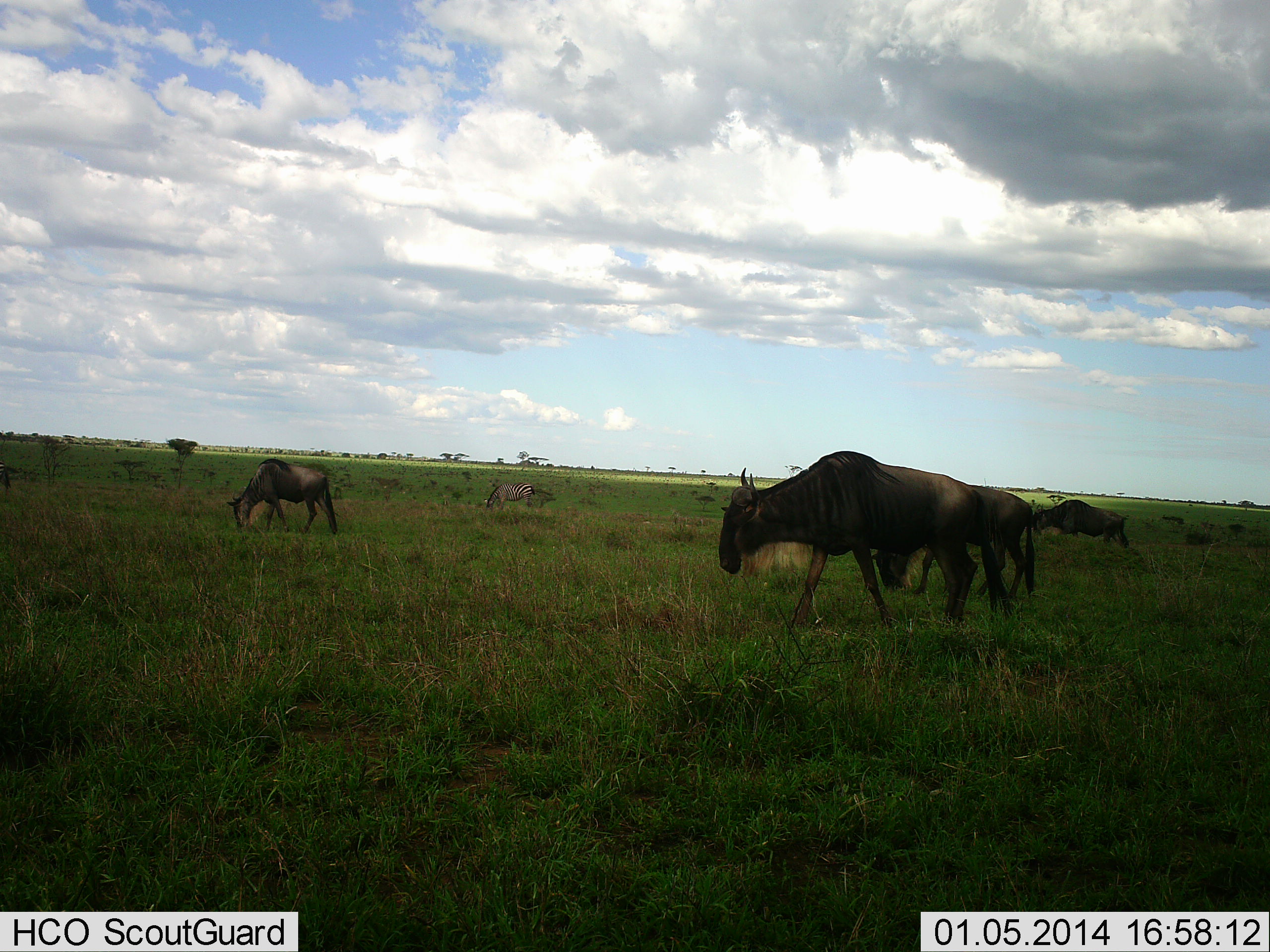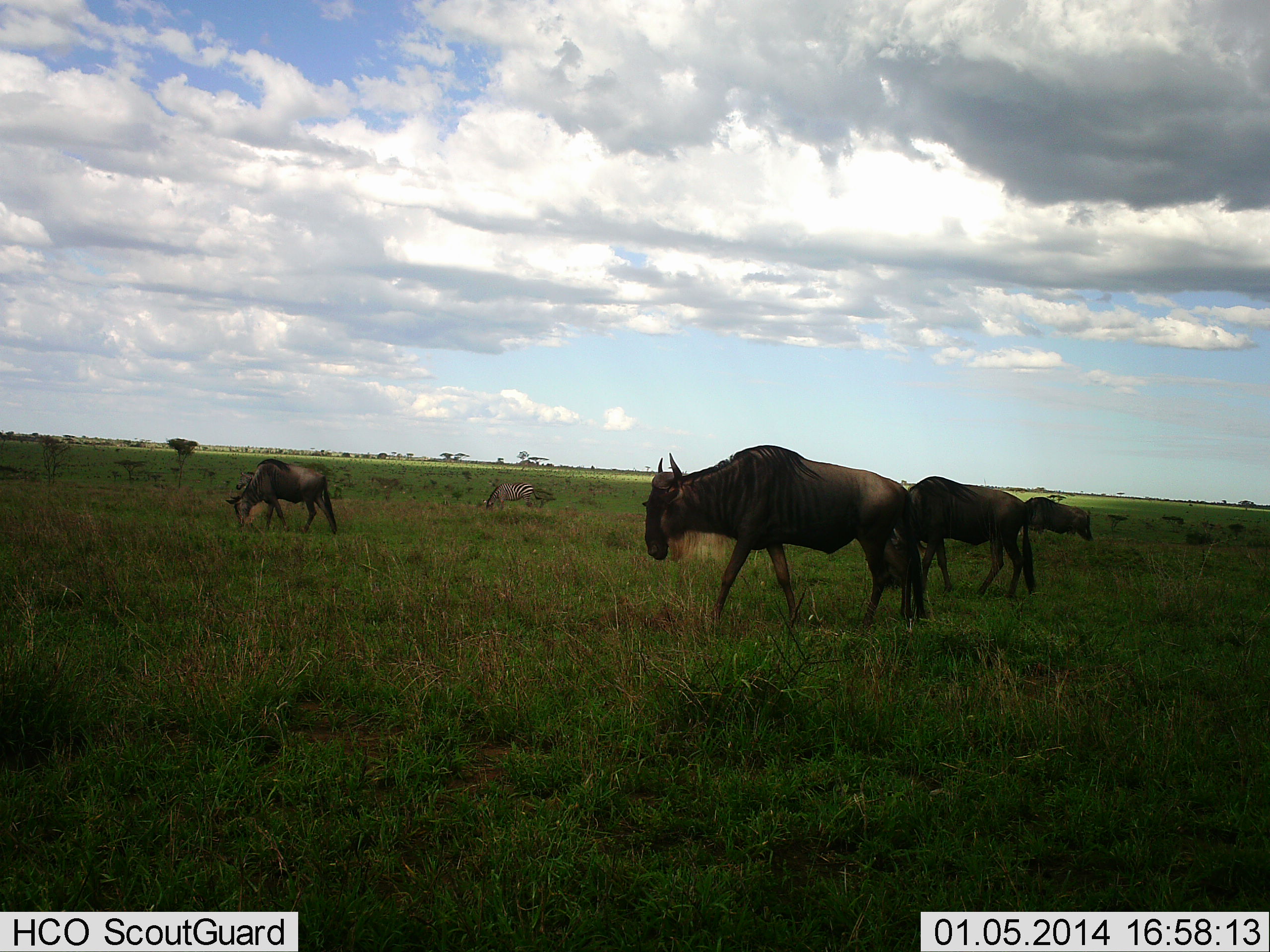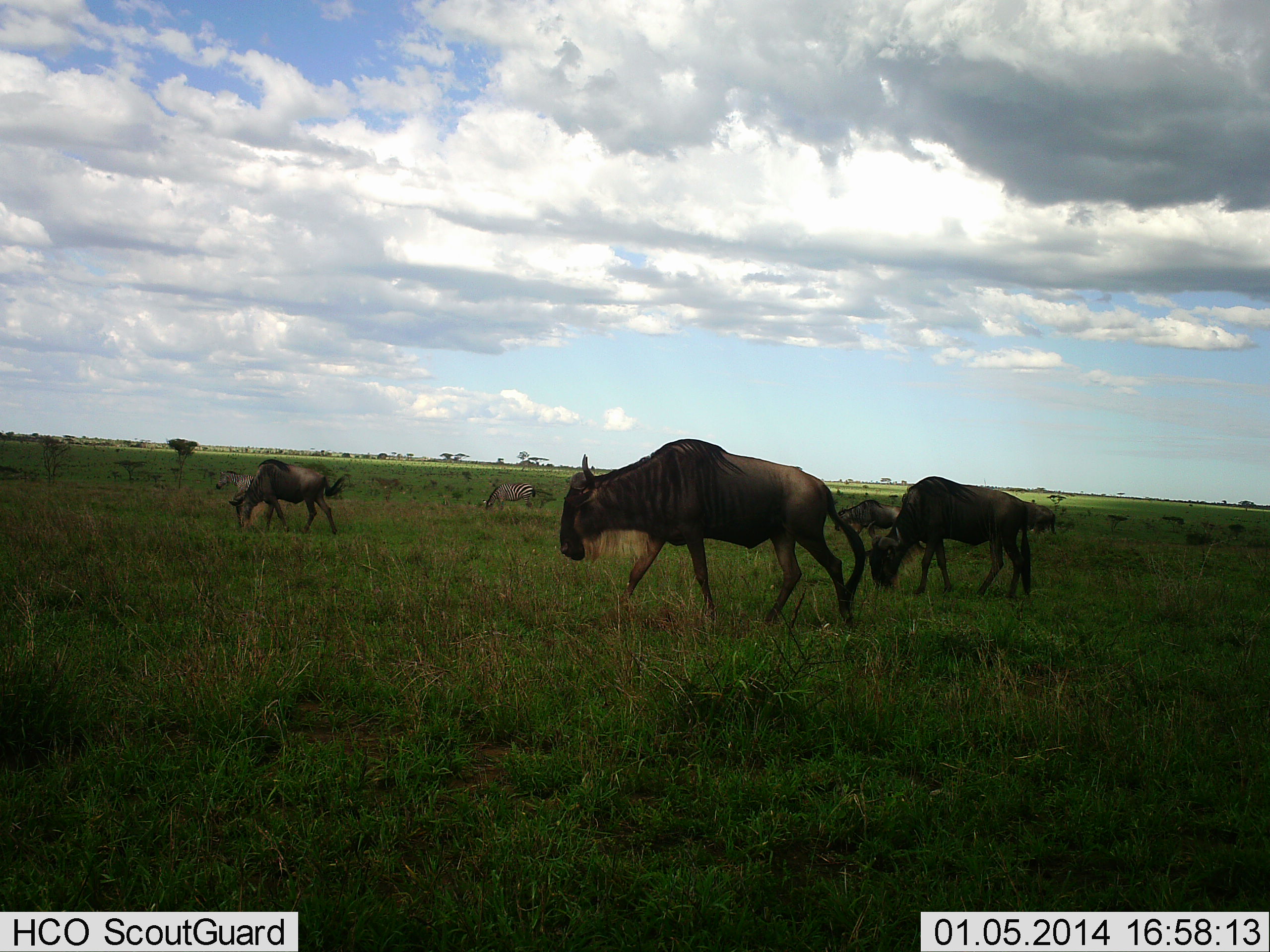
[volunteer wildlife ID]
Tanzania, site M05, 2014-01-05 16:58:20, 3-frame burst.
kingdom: Animalia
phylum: Chordata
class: Mammalia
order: Artiodactyla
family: Bovidae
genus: Connochaetes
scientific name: Connochaetes taurinus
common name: blue wildebeest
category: wildebeest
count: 4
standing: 28%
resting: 0%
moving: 89%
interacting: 0%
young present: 0%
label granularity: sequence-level